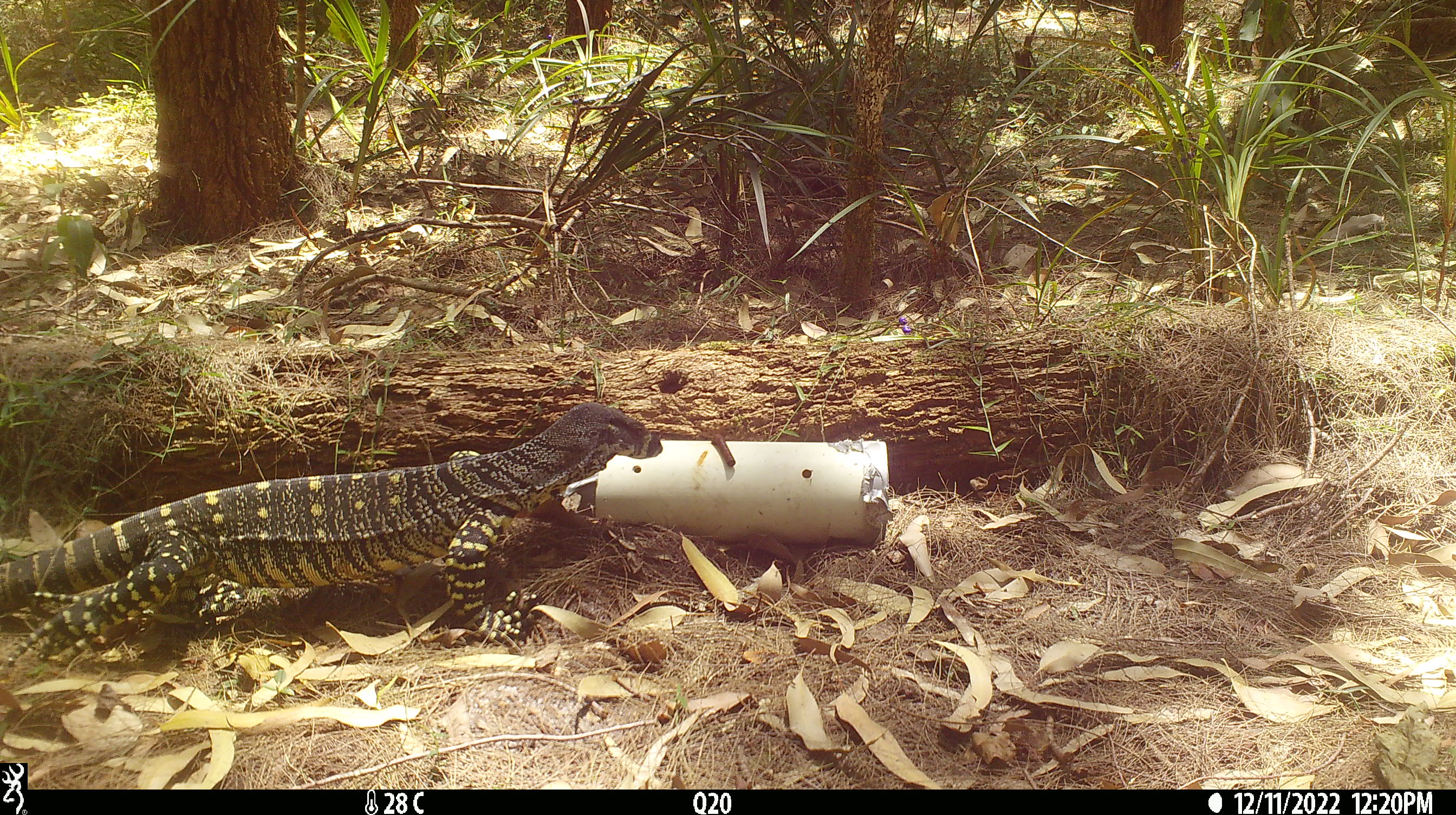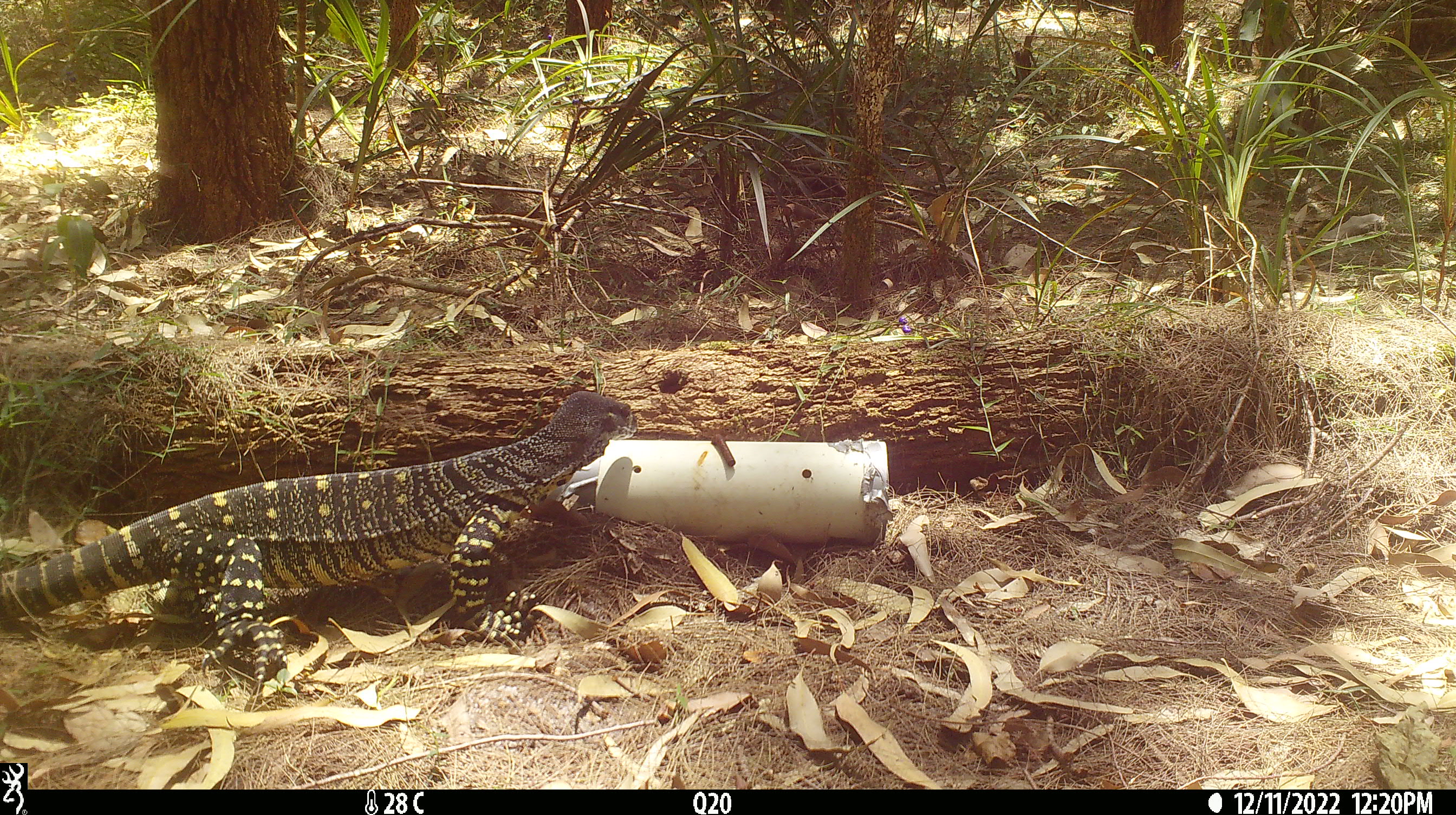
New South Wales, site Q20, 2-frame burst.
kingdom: Animalia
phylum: Chordata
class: Reptilia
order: Squamata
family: Varanidae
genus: Varanus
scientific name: Varanus varius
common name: lace monitor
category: goanna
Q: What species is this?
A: Goanna (lace monitor) (Varanus varius).